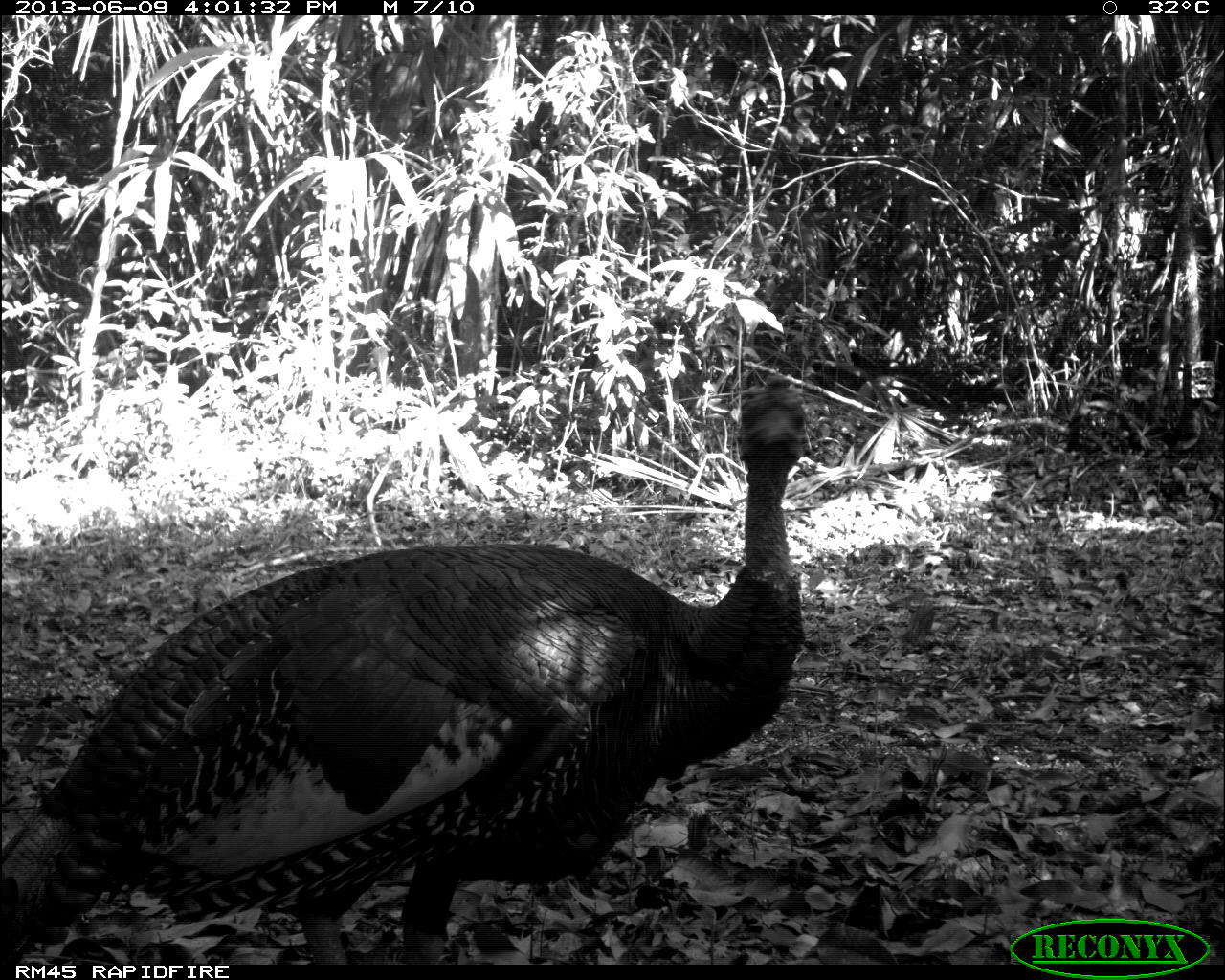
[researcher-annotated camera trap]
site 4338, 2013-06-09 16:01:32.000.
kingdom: Animalia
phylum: Chordata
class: Aves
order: Galliformes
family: Phasianidae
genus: Meleagris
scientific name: Meleagris ocellata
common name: ocellated turkey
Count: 1.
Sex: male.